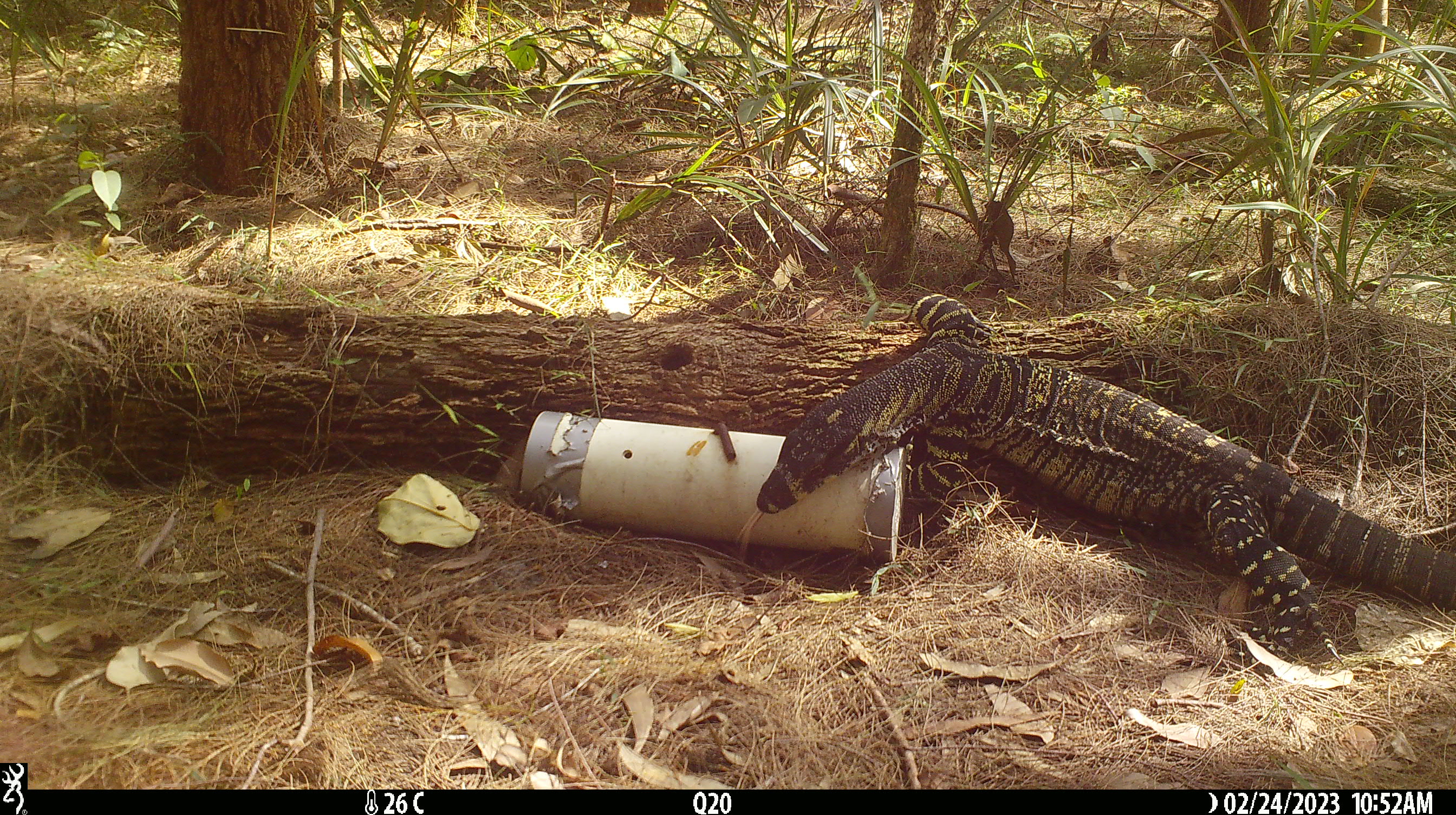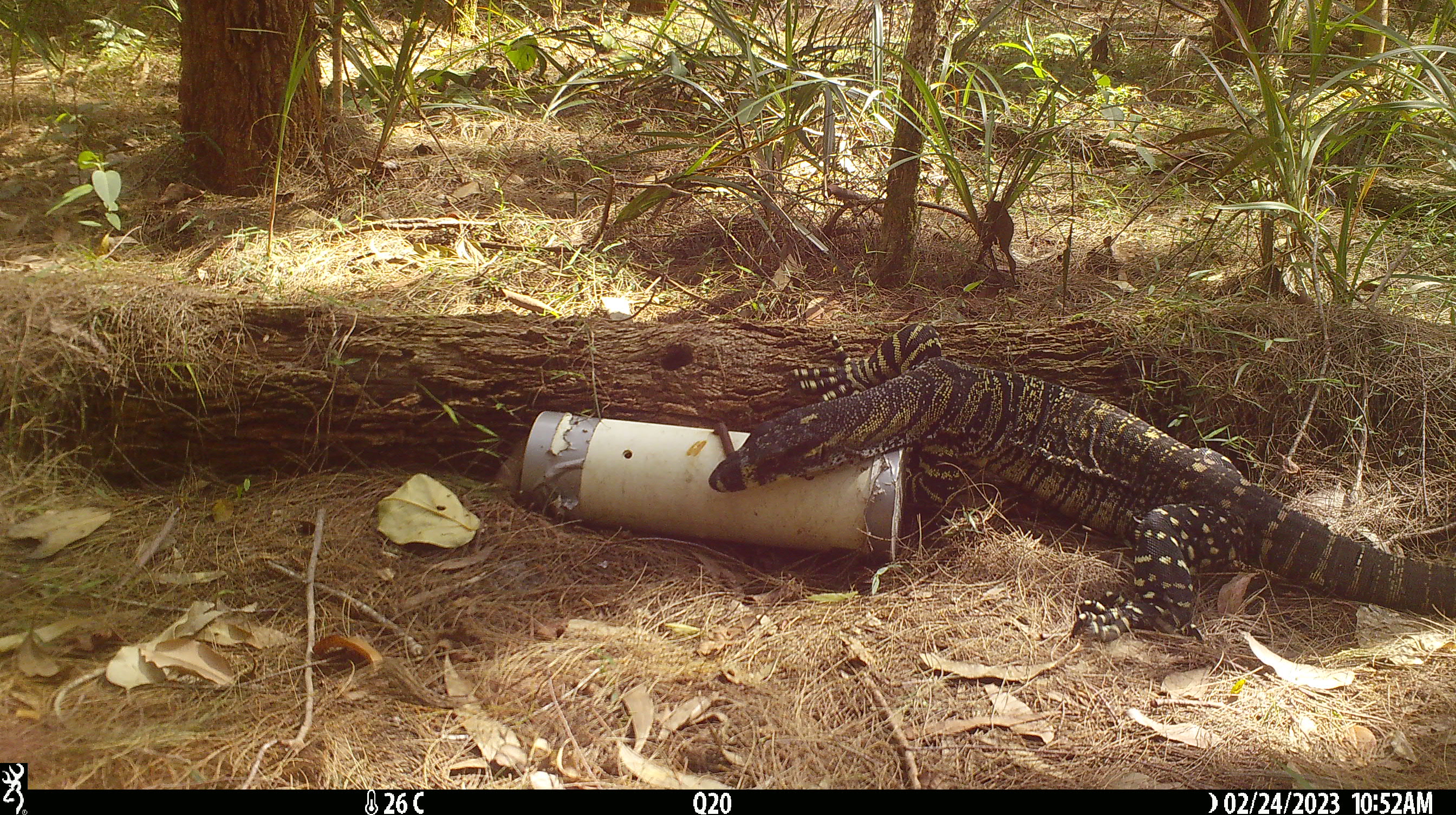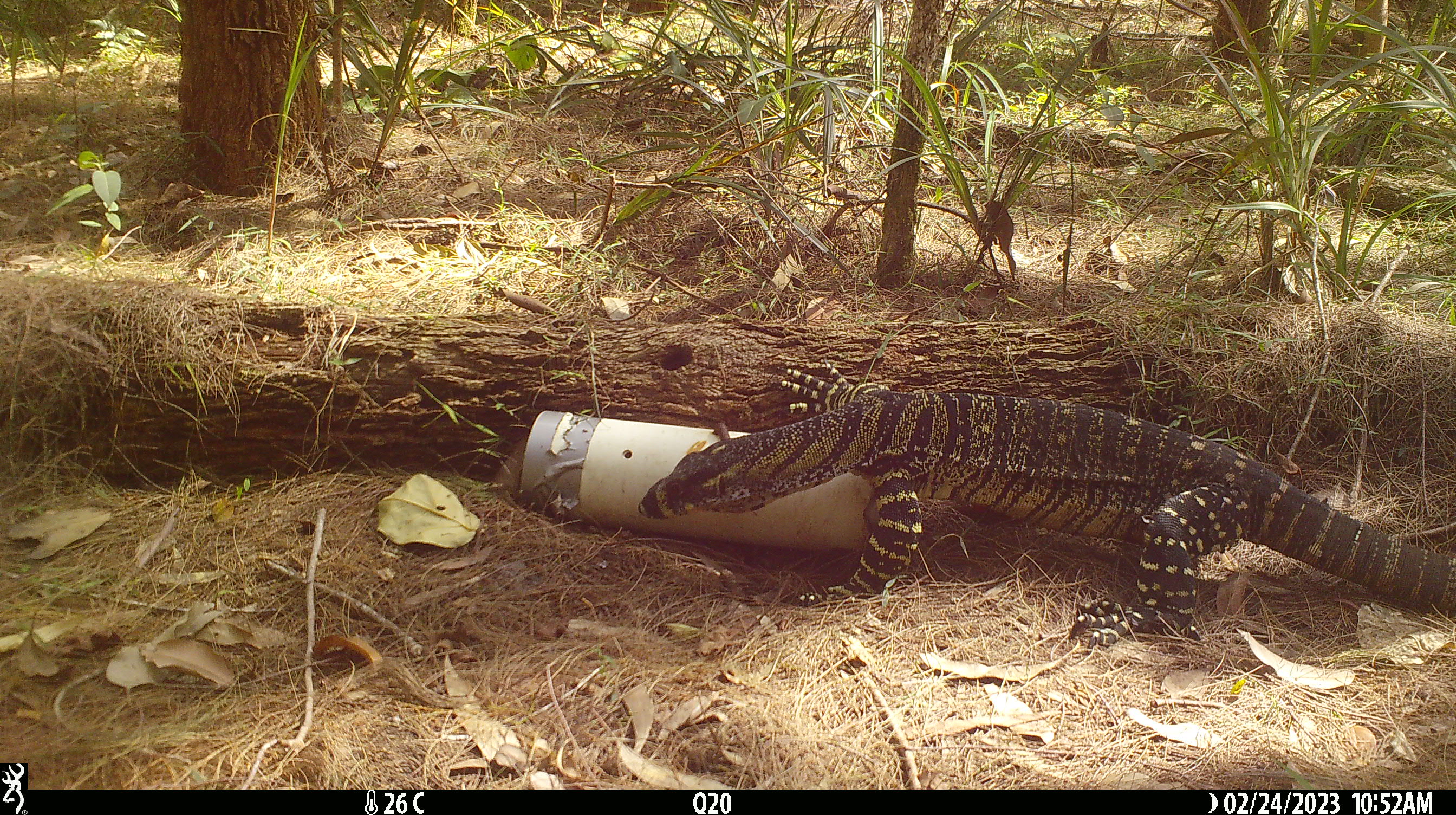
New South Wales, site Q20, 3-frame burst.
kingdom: Animalia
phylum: Chordata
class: Reptilia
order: Squamata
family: Varanidae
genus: Varanus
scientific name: Varanus varius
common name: lace monitor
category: goanna